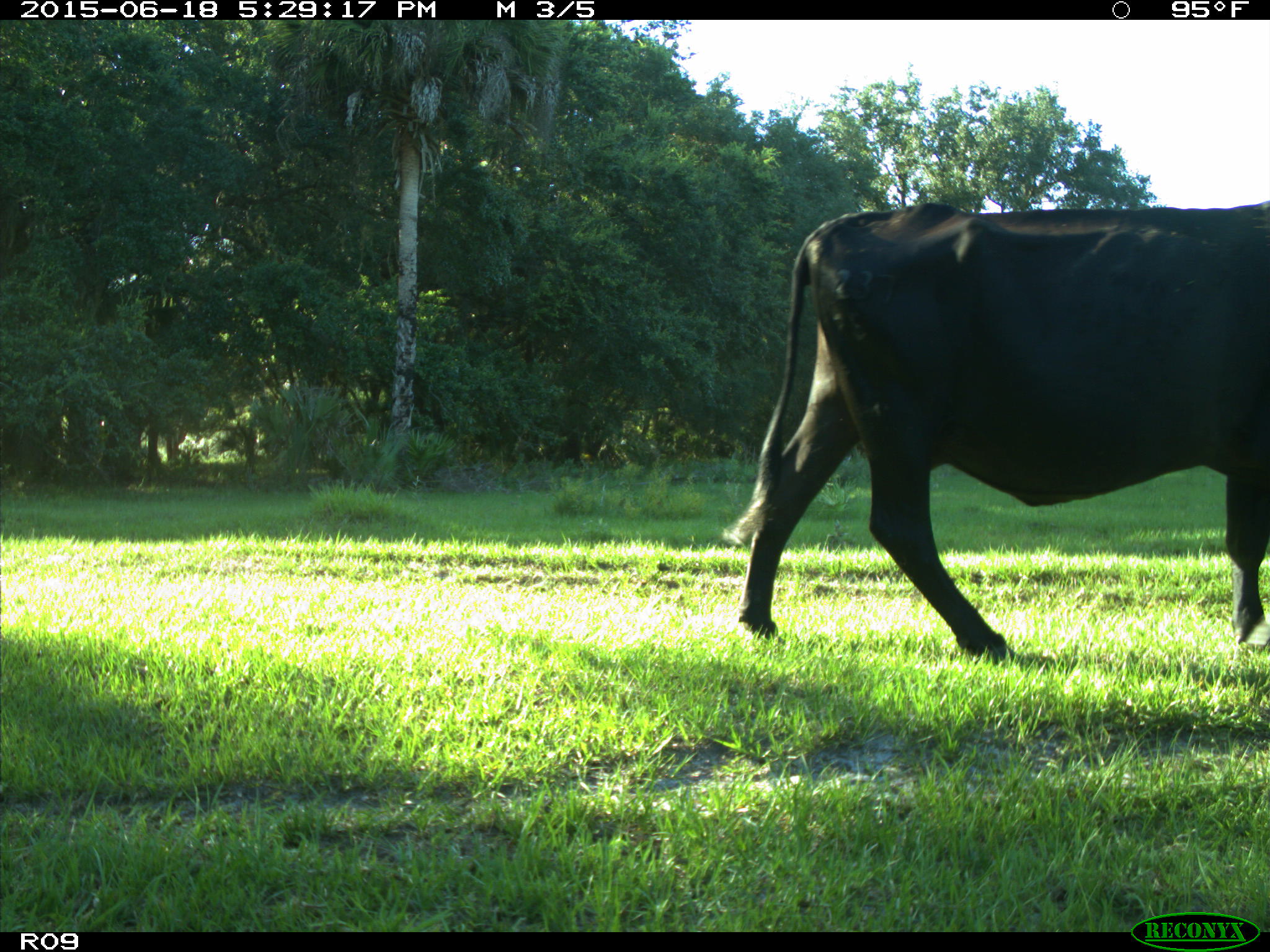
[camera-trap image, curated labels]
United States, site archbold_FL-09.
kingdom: Animalia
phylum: Chordata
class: Mammalia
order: Artiodactyla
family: Bovidae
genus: Bos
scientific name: Bos taurus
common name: domestic cow